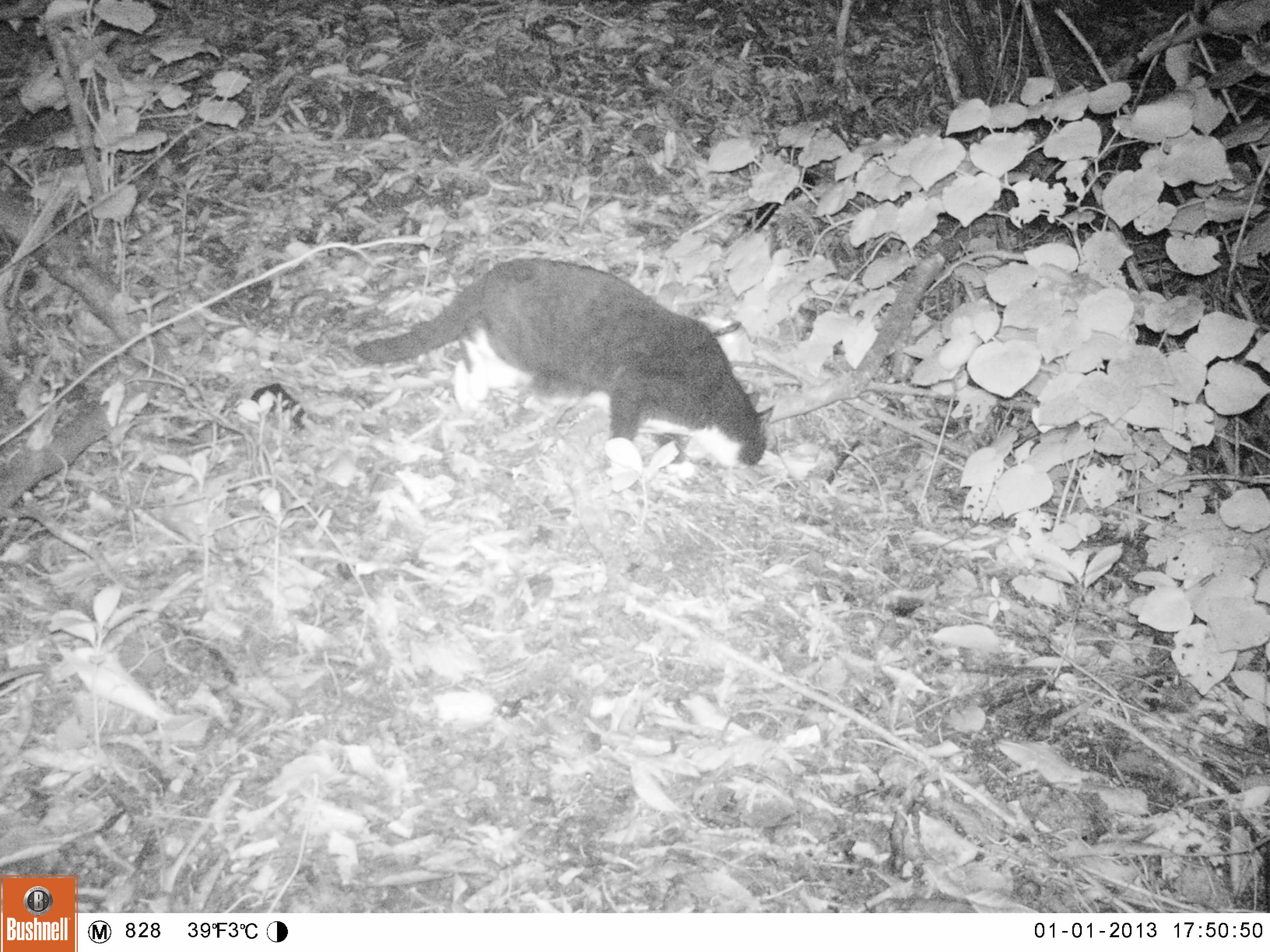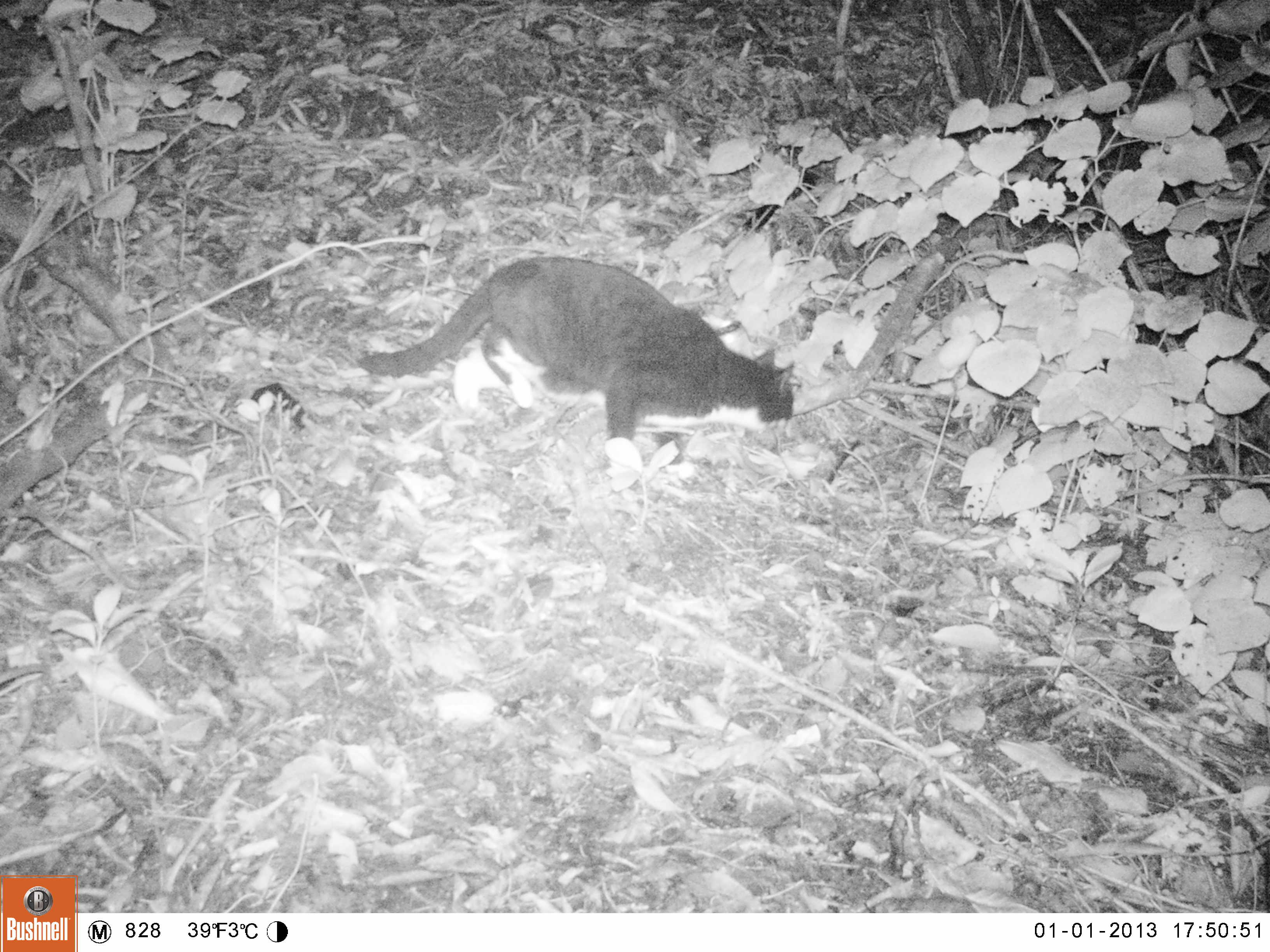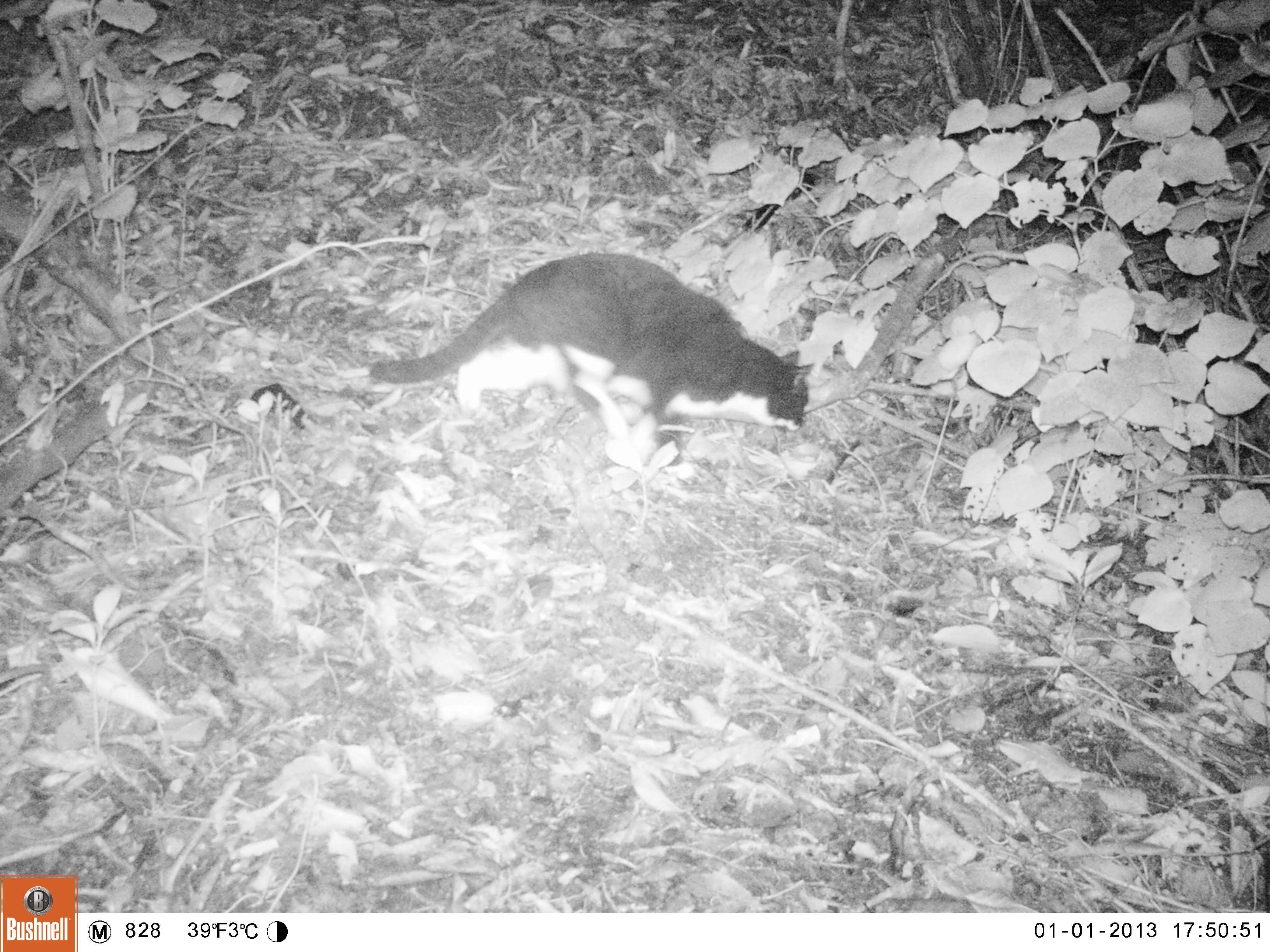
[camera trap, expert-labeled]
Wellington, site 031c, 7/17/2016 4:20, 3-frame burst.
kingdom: Animalia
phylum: Chordata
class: Mammalia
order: Carnivora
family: Felidae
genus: Felis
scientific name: Felis catus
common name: cat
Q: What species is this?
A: Cat (Felis catus).